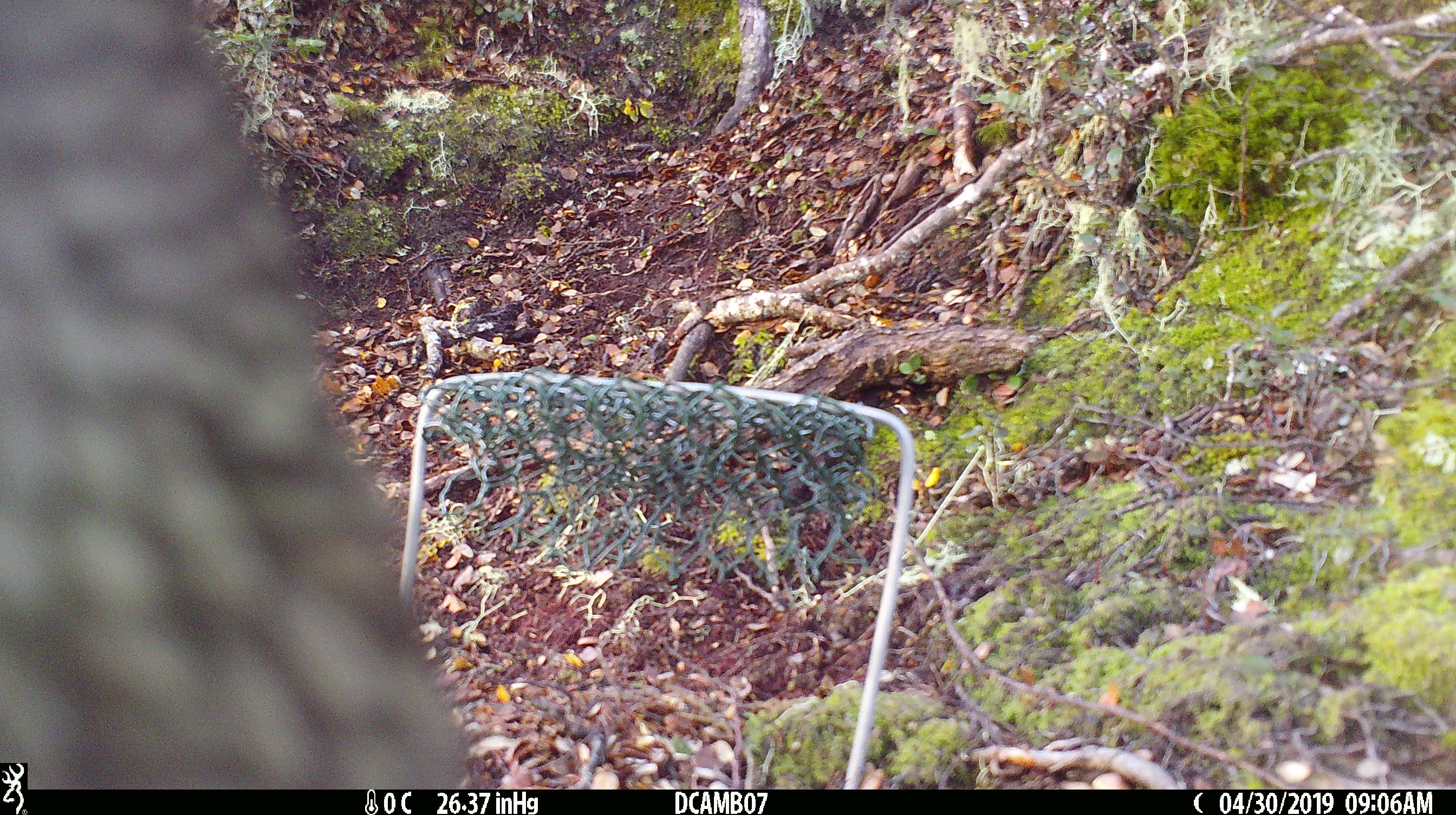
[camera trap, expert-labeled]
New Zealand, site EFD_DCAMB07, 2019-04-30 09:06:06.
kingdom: Animalia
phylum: Chordata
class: Aves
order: Psittaciformes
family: Strigopidae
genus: Nestor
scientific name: Nestor notabilis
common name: kea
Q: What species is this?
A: Kea (Nestor notabilis).